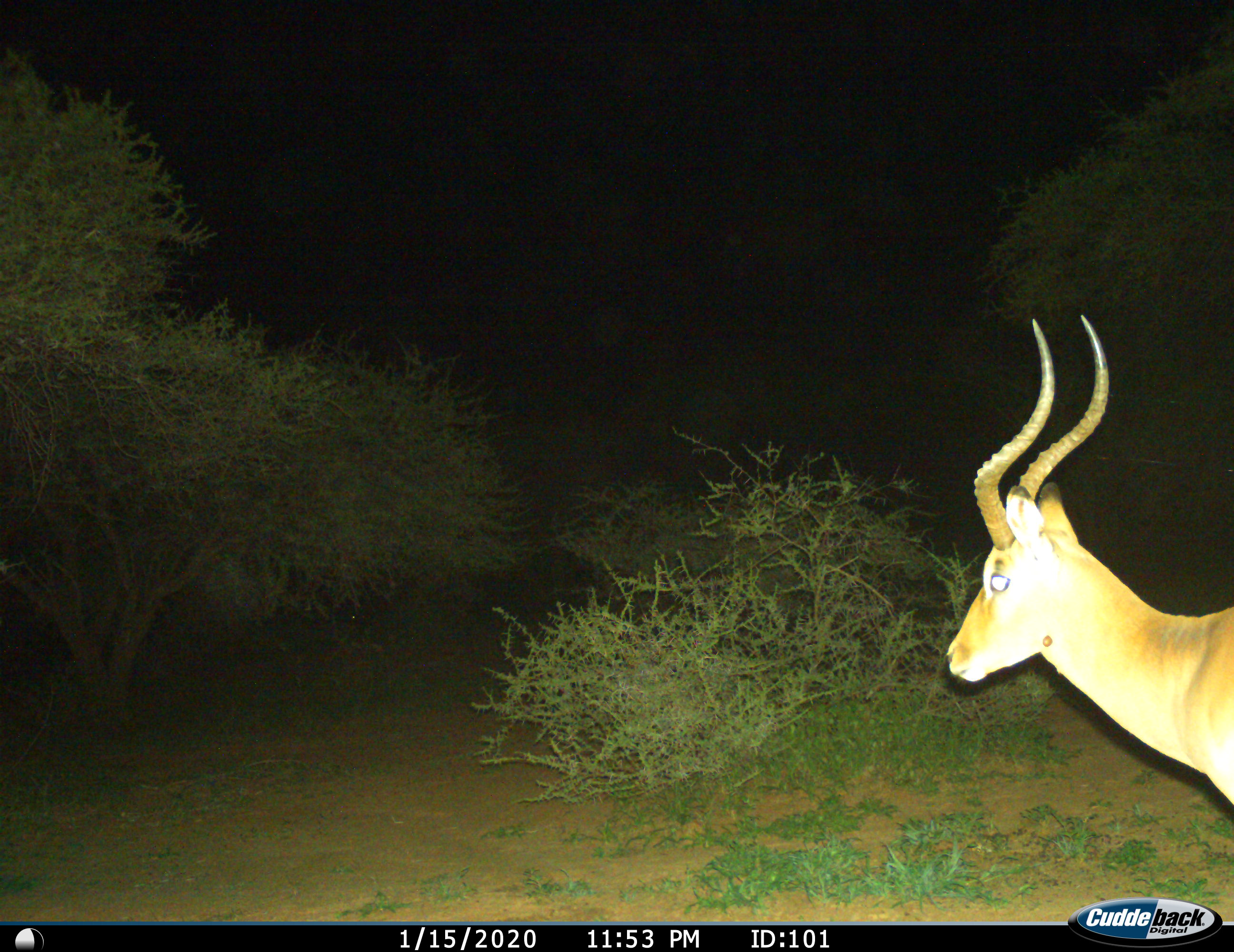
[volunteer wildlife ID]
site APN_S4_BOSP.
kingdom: Animalia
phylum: Chordata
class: Mammalia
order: Artiodactyla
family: Bovidae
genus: Aepyceros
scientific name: Aepyceros melampus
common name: impala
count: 1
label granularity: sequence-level